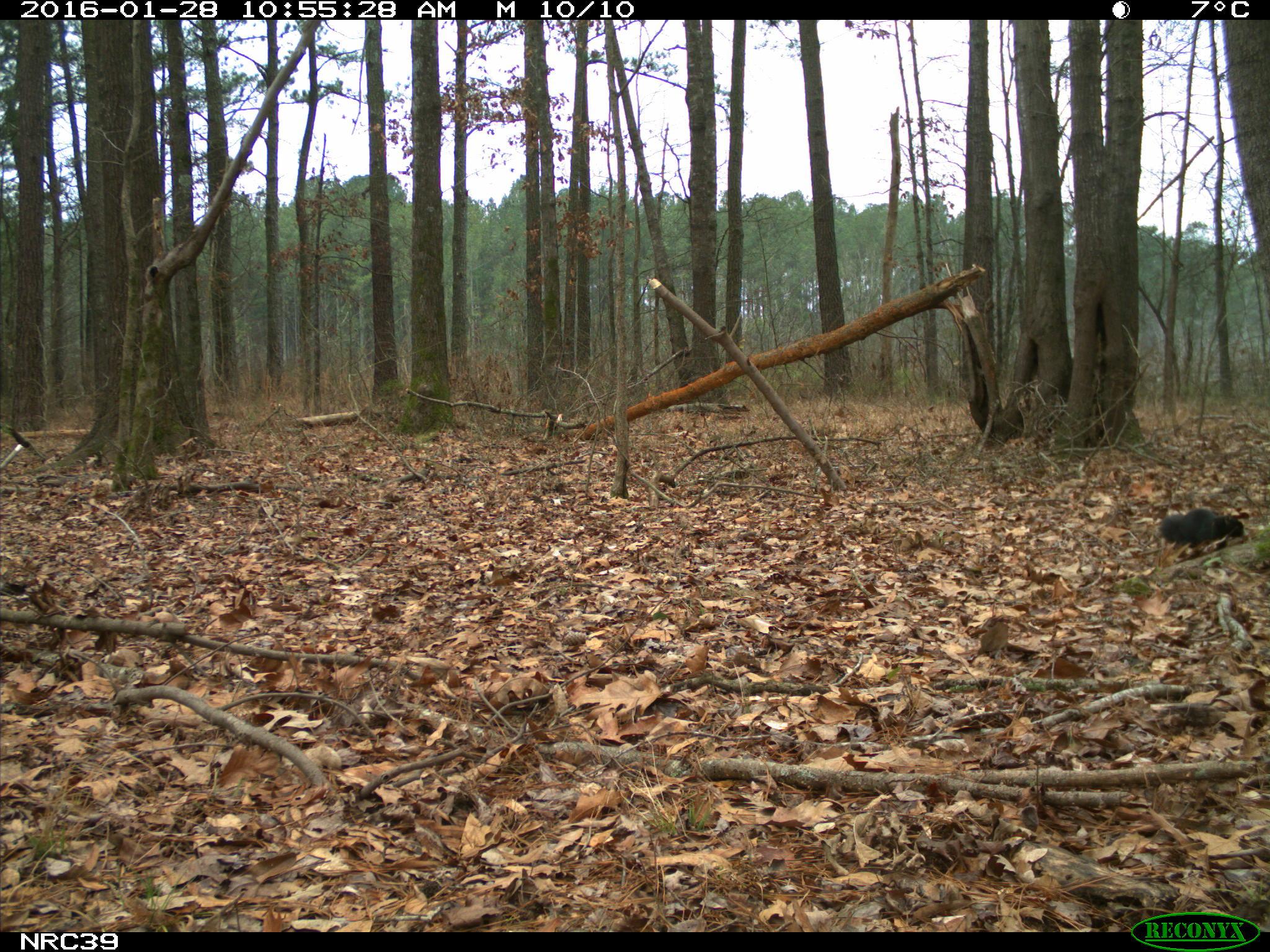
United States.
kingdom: Animalia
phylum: Chordata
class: Mammalia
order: Rodentia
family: Sciuridae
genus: Sciurus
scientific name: Sciurus niger cinereus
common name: eastern fox squirrel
Eastern Fox Squirrel (Sciurus niger cinereus).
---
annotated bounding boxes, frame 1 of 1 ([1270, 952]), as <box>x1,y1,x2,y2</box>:
Eastern Fox Squirrel: <box>1158,494,1252,553</box>